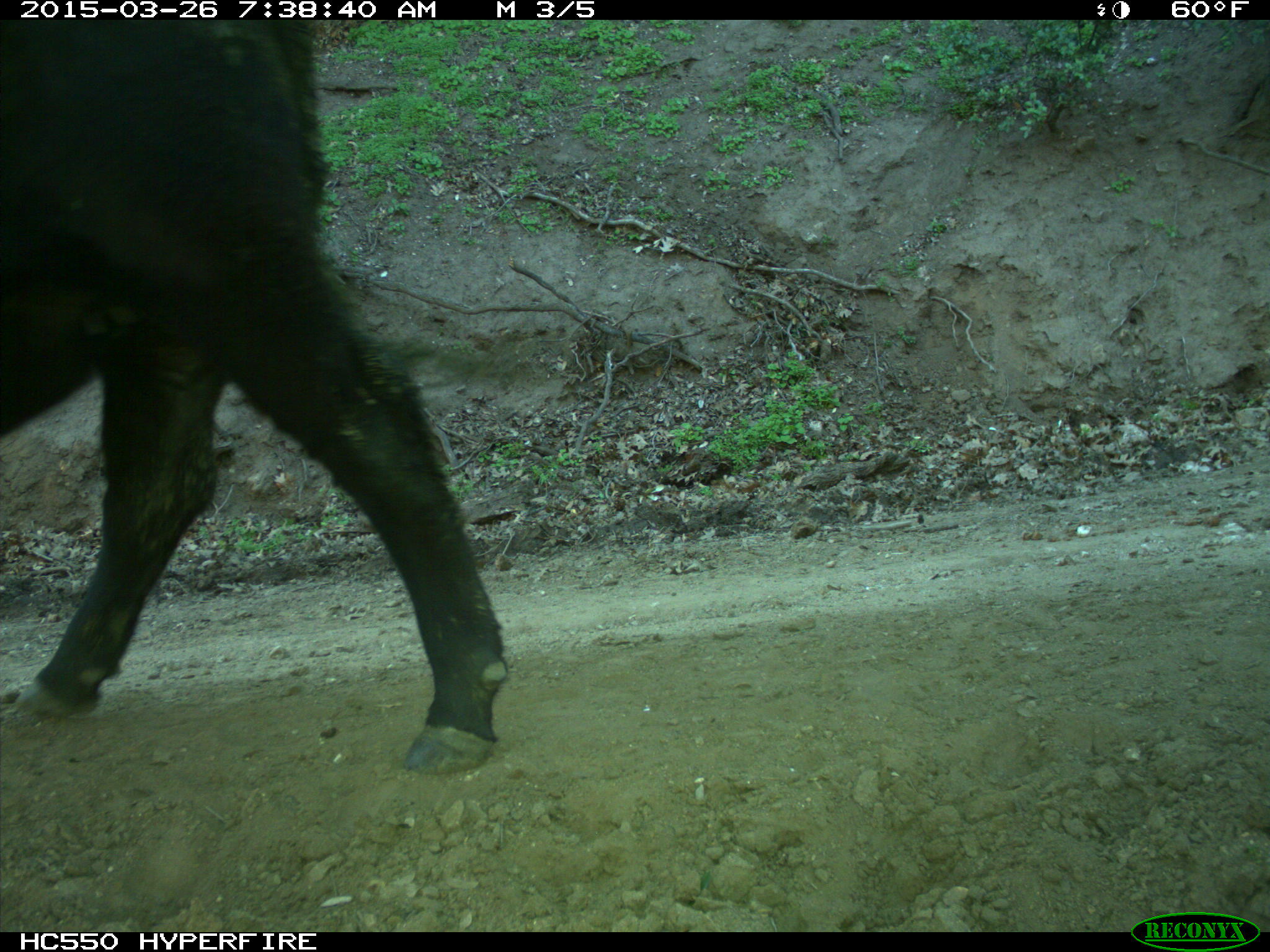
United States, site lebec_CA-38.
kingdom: Animalia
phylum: Chordata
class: Mammalia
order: Artiodactyla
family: Bovidae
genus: Bos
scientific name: Bos taurus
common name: domestic cow